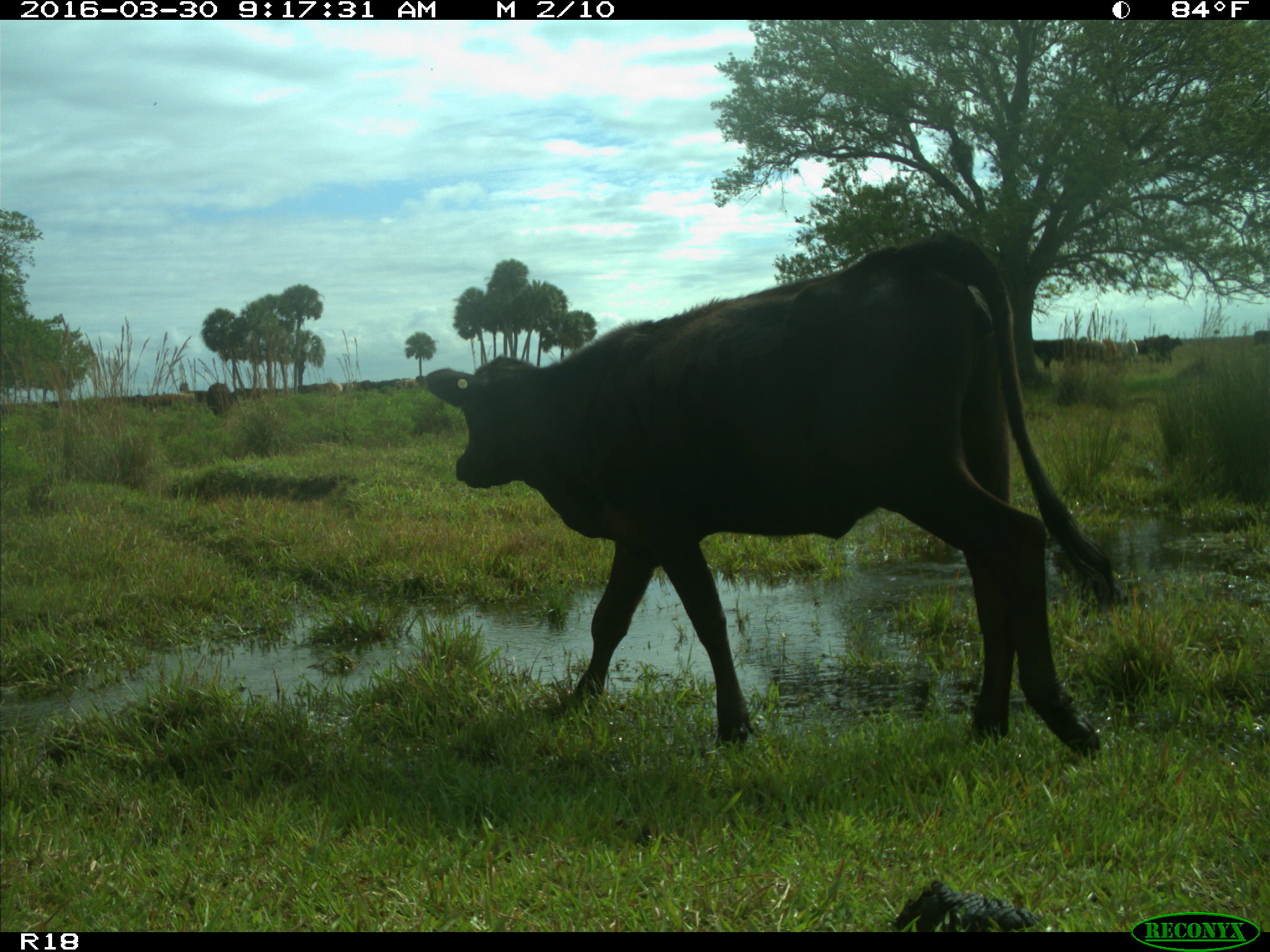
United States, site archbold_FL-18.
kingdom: Animalia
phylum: Chordata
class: Mammalia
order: Artiodactyla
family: Bovidae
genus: Bos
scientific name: Bos taurus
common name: domestic cow